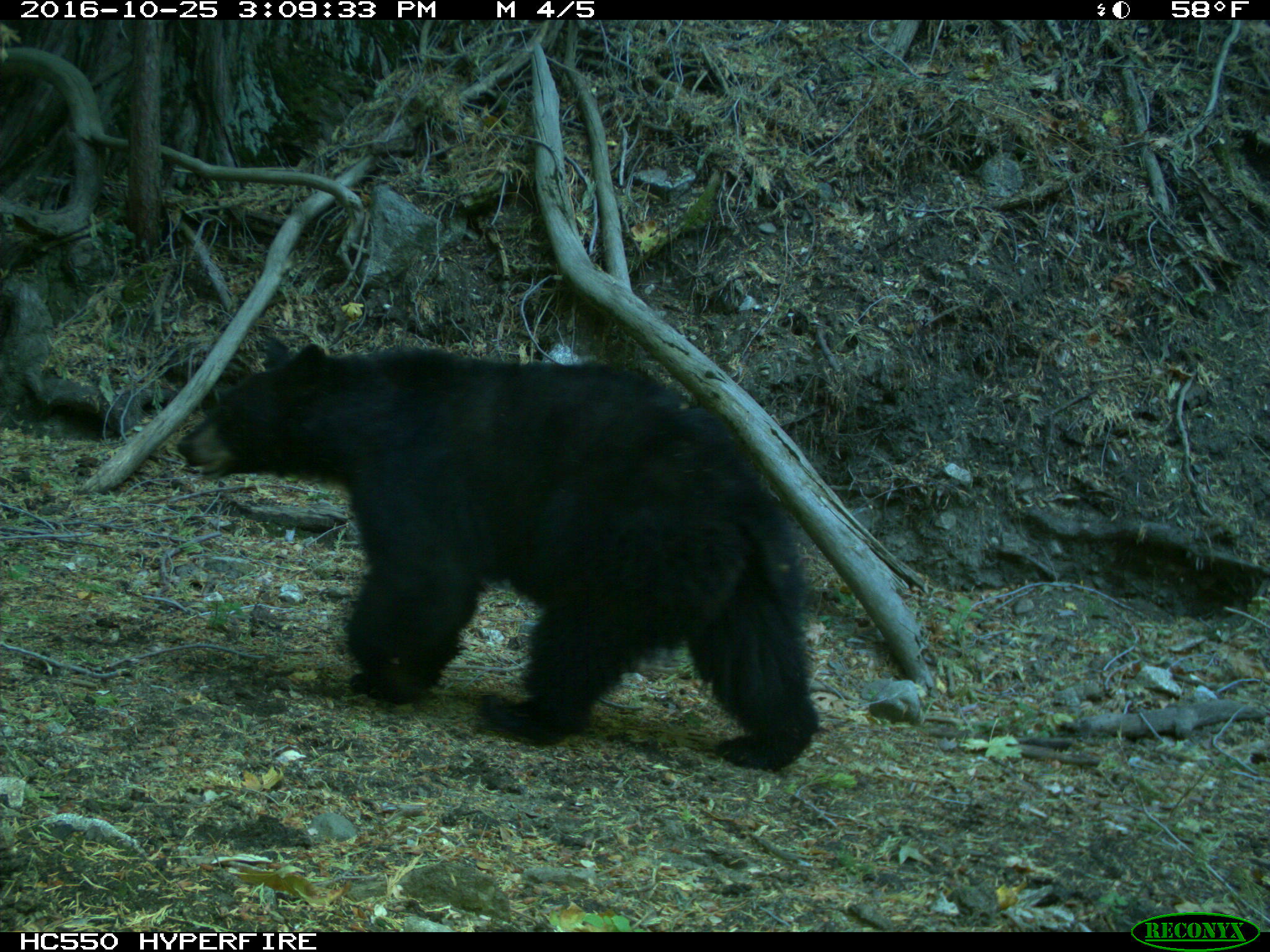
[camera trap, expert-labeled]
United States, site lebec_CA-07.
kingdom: Animalia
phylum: Chordata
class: Mammalia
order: Carnivora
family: Ursidae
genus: Ursus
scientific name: Ursus americanus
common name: american black bear